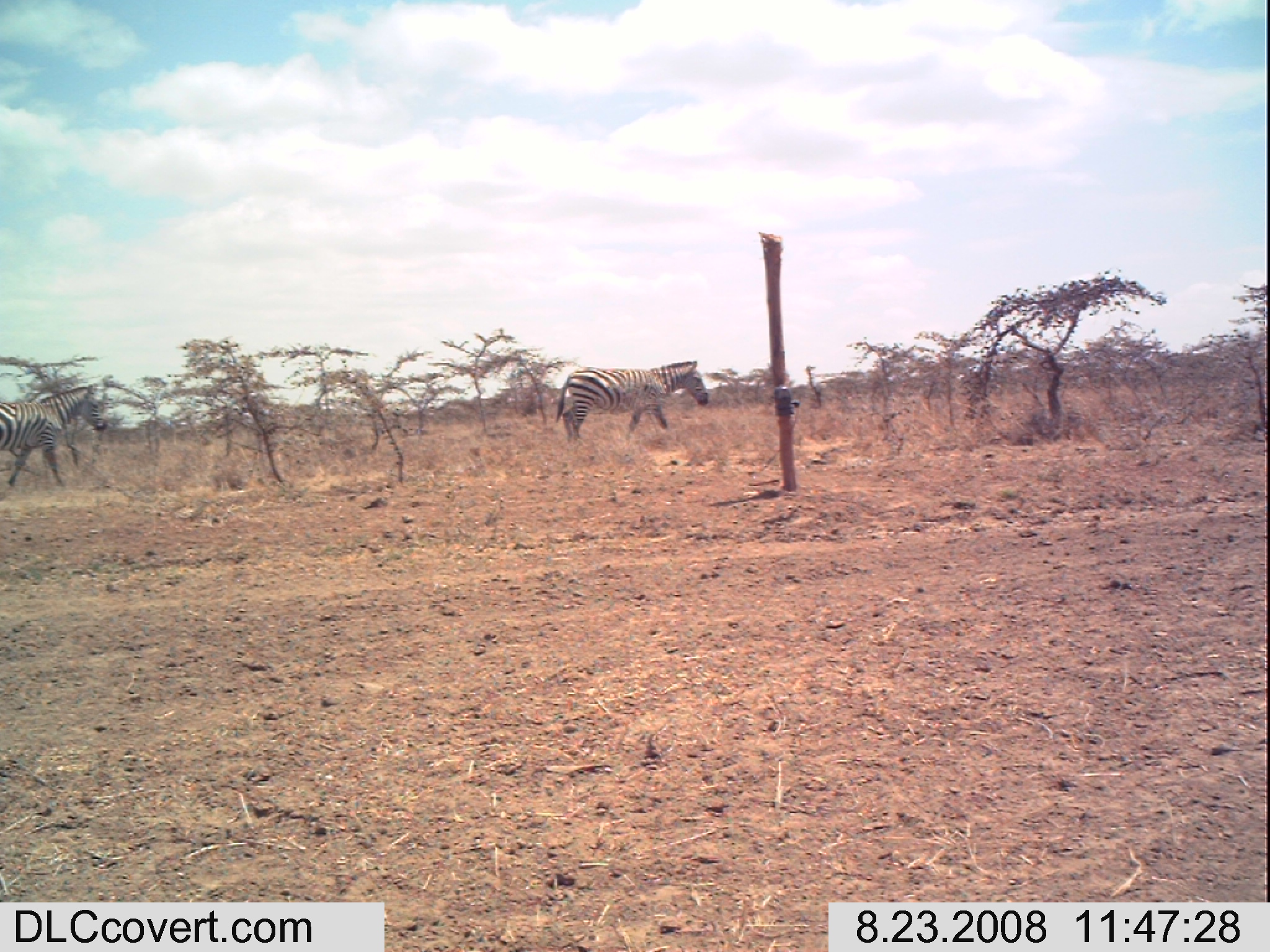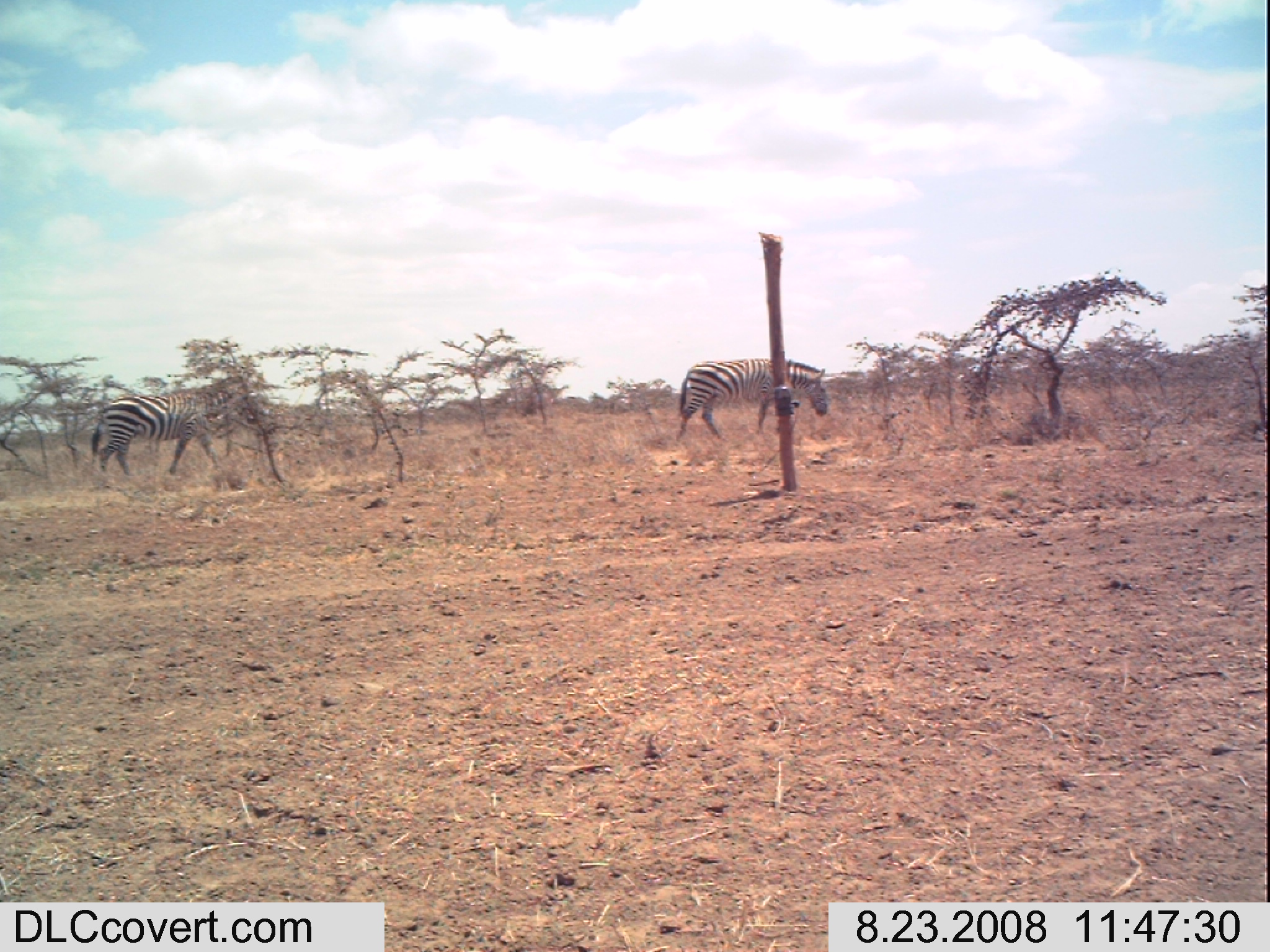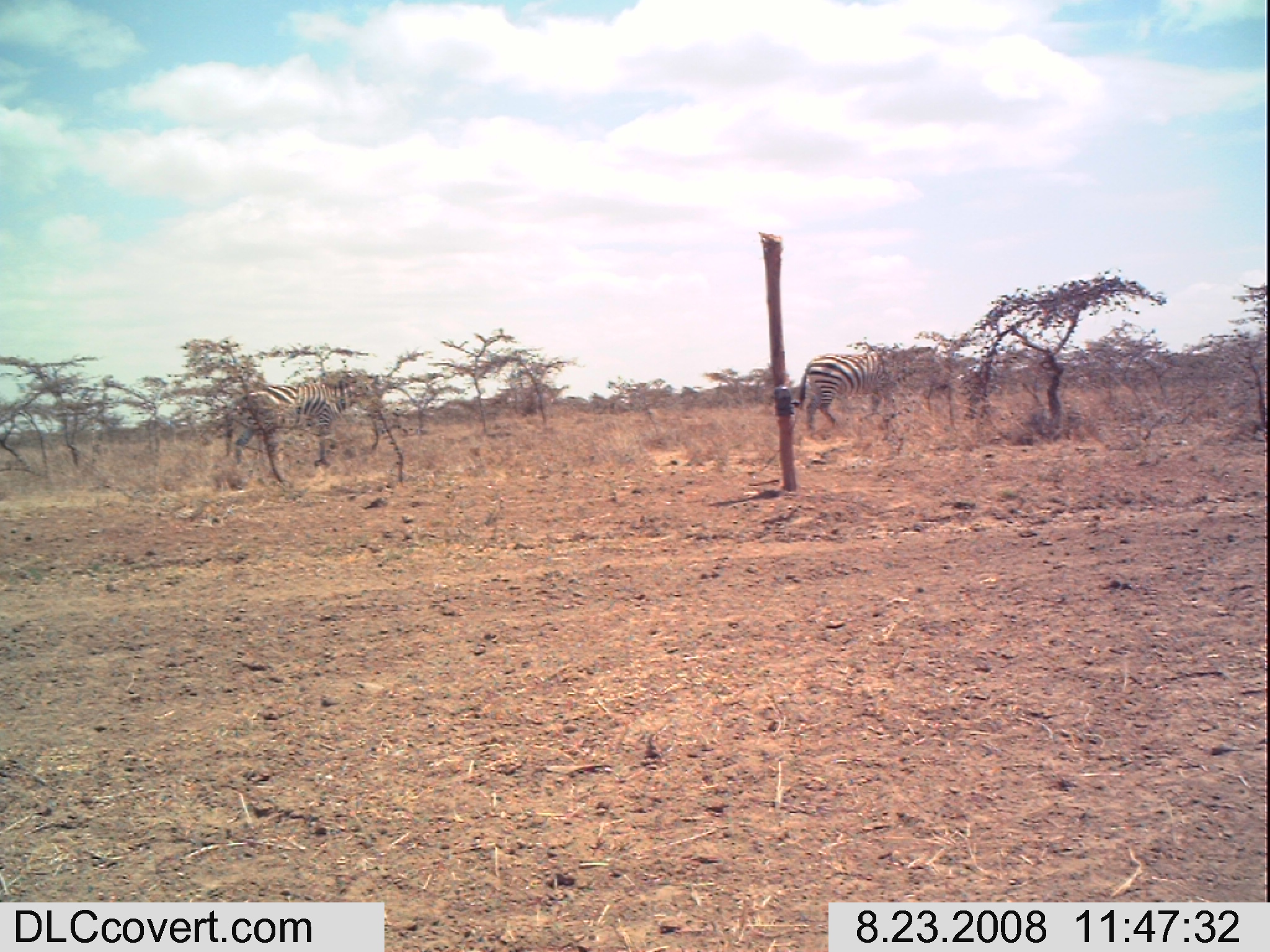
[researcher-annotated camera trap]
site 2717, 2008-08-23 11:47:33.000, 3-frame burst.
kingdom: Animalia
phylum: Chordata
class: Mammalia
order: Perissodactyla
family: Equidae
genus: Equus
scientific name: Equus quagga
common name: plains zebra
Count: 2.